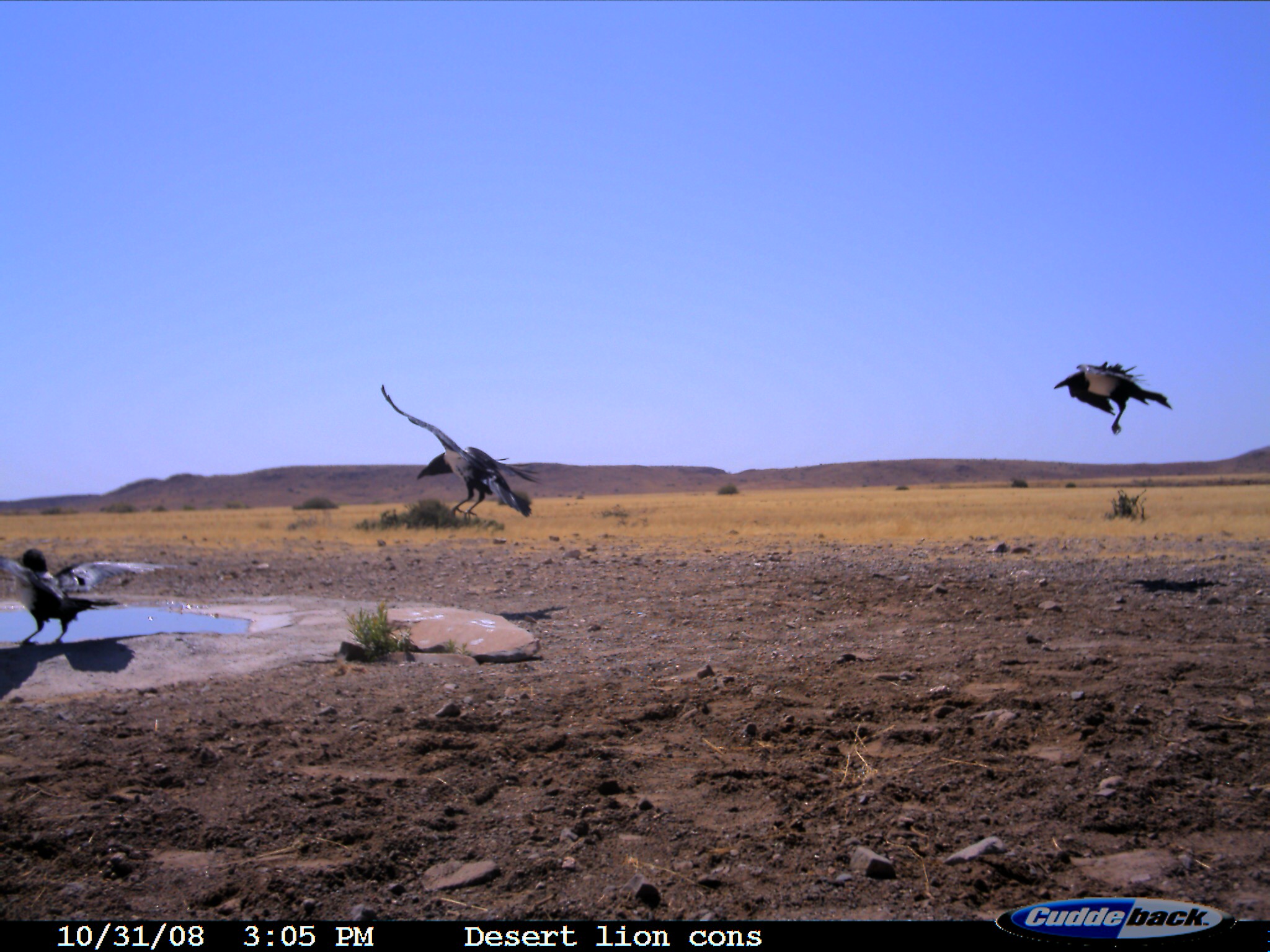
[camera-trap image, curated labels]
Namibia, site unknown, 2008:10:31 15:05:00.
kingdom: Animalia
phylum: Chordata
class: Aves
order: Passeriformes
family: Corvidae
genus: Corvus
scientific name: Corvus albus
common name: pied crow